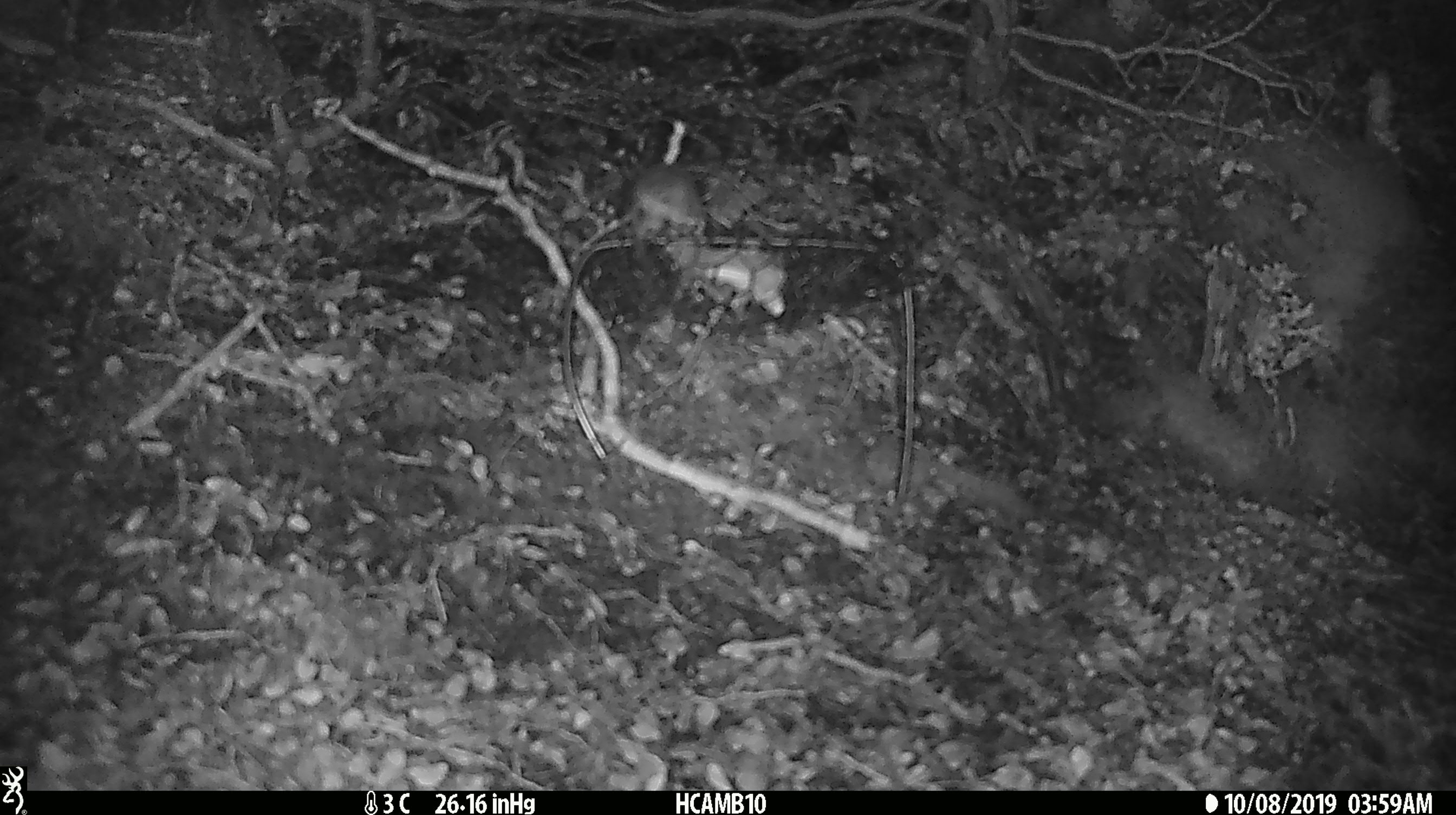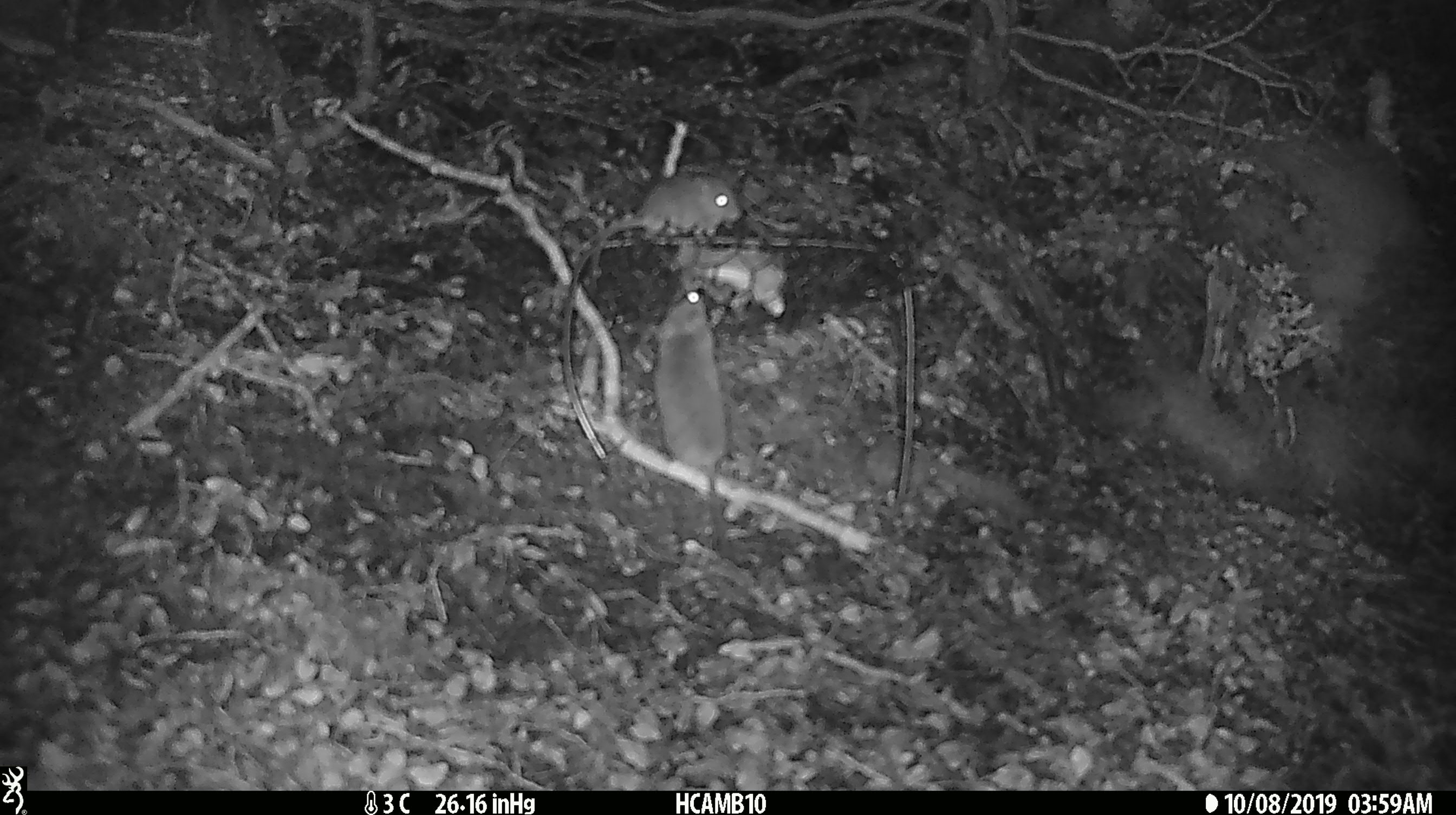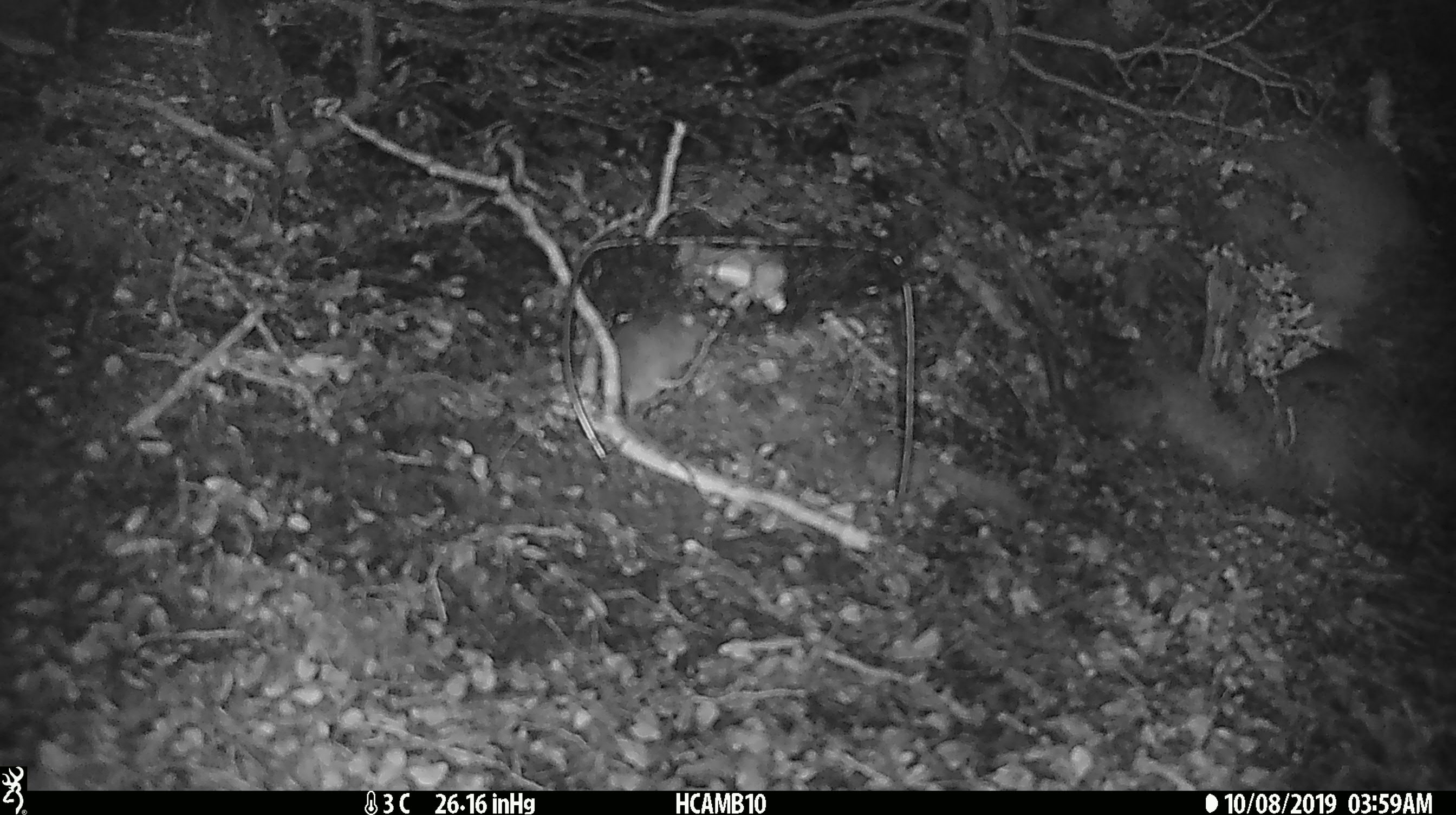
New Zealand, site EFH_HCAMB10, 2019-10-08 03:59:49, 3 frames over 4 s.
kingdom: Animalia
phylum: Chordata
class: Mammalia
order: Rodentia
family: Muridae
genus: Mus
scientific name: Mus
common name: mouse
Mouse (Mus).